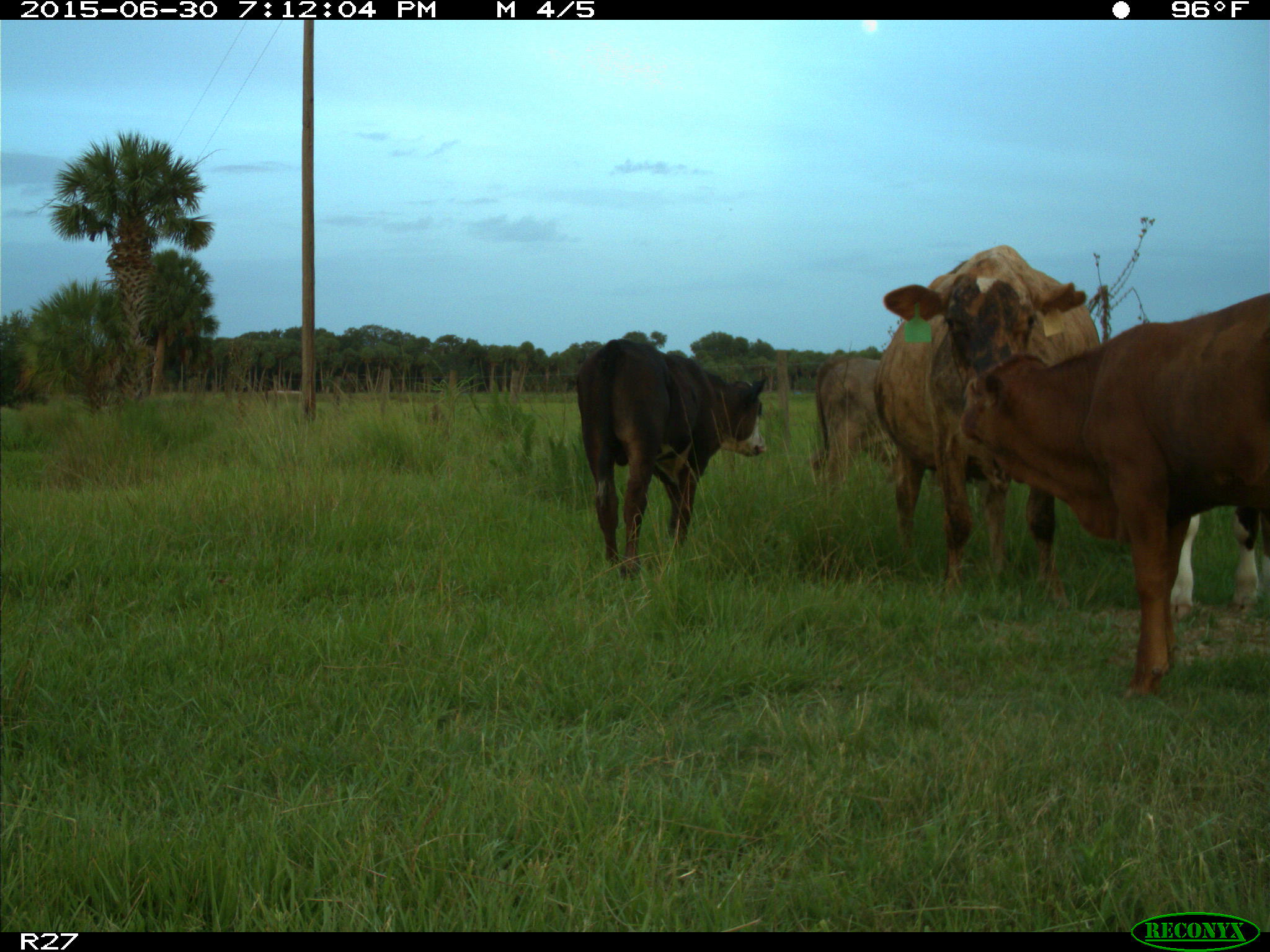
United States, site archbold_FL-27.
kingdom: Animalia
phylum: Chordata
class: Mammalia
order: Artiodactyla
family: Bovidae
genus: Bos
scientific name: Bos taurus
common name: domestic cow